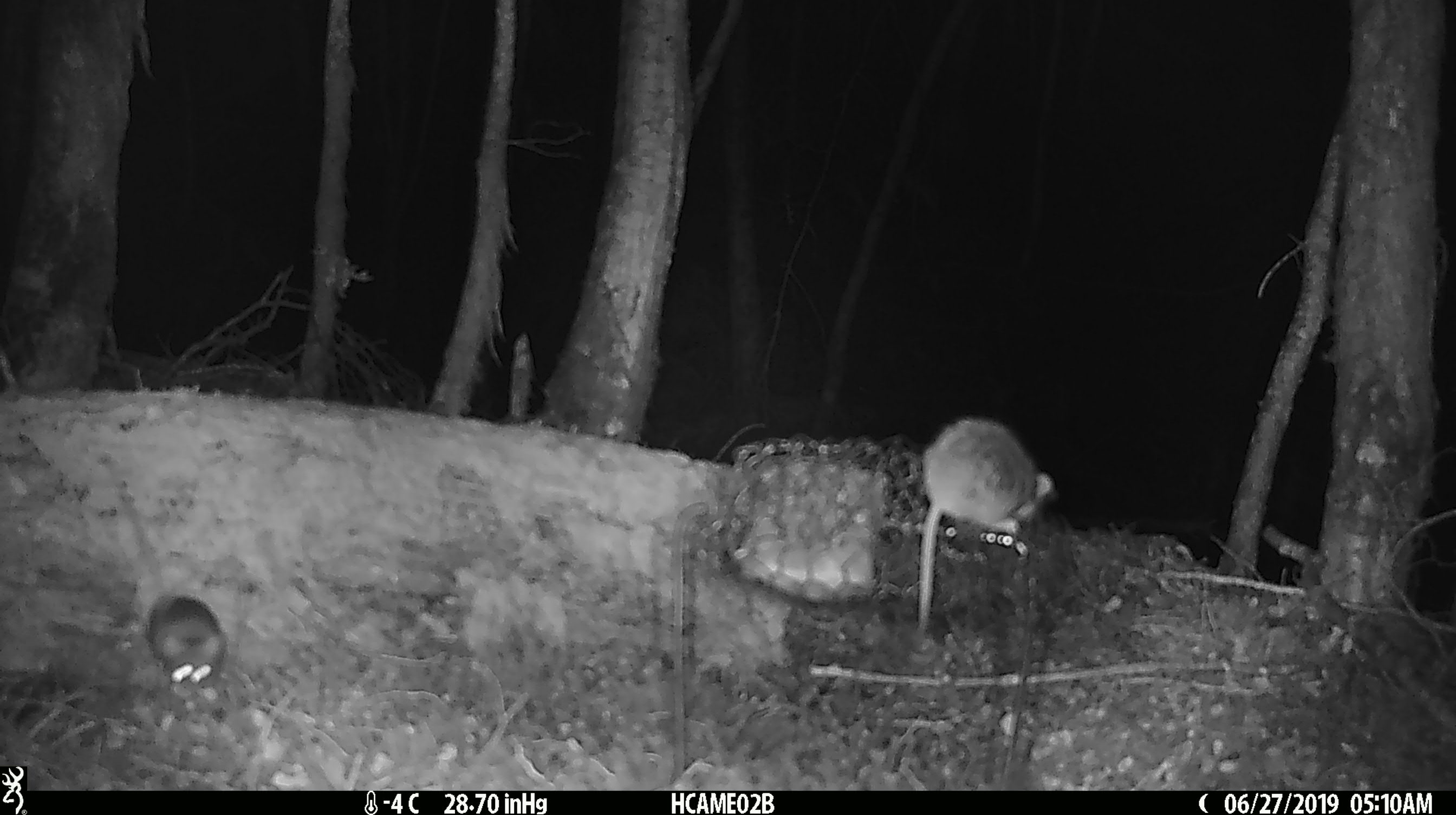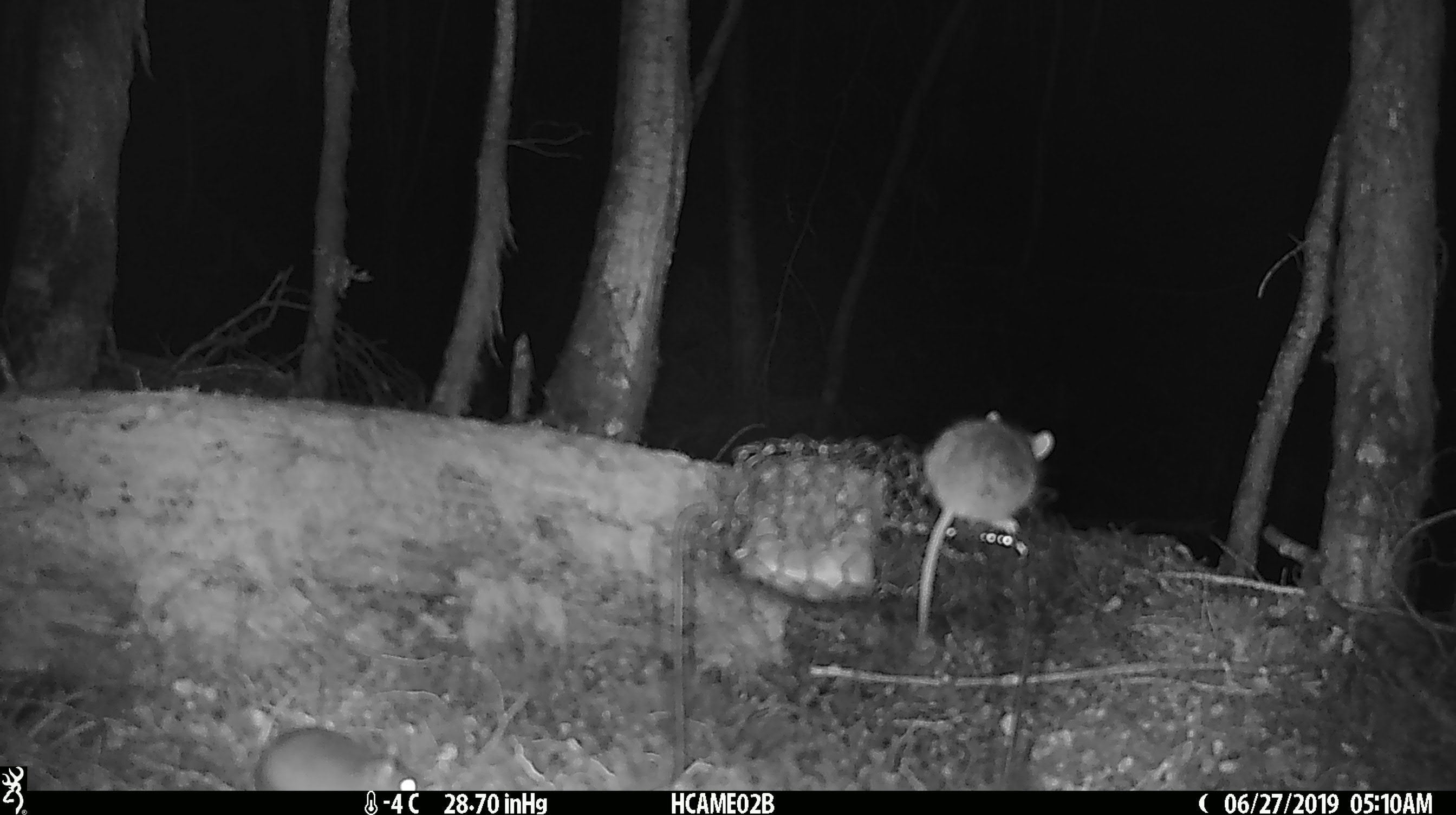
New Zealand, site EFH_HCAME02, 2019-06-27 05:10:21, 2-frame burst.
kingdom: Animalia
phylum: Chordata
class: Mammalia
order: Rodentia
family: Muridae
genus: Mus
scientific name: Mus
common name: mouse